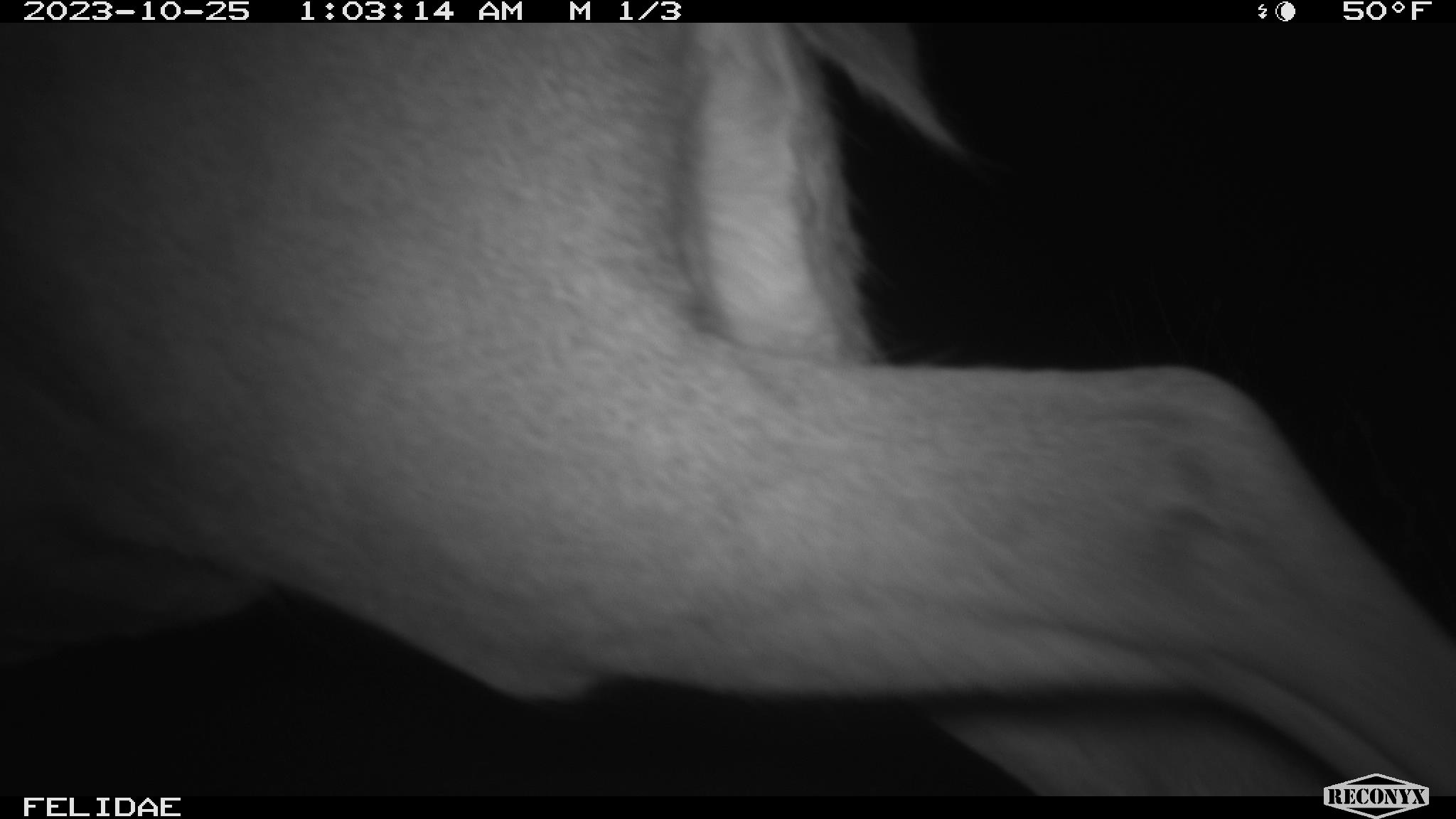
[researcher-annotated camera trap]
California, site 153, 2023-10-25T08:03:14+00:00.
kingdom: Animalia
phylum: Chordata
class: Mammalia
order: Artiodactyla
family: Cervidae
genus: Odocoileus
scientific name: Odocoileus hemionus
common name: mule deer